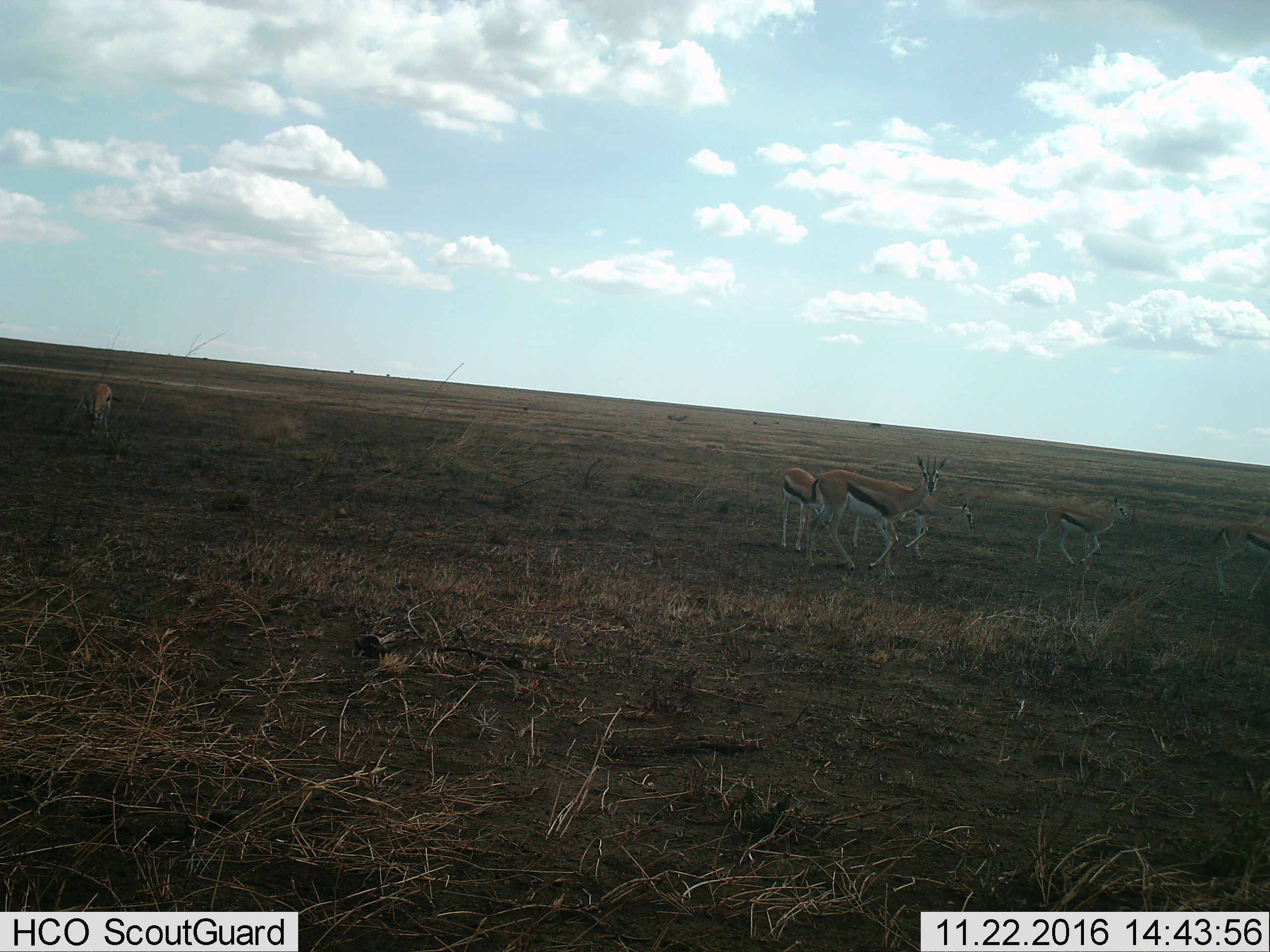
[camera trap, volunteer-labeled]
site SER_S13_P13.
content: unidentified animal